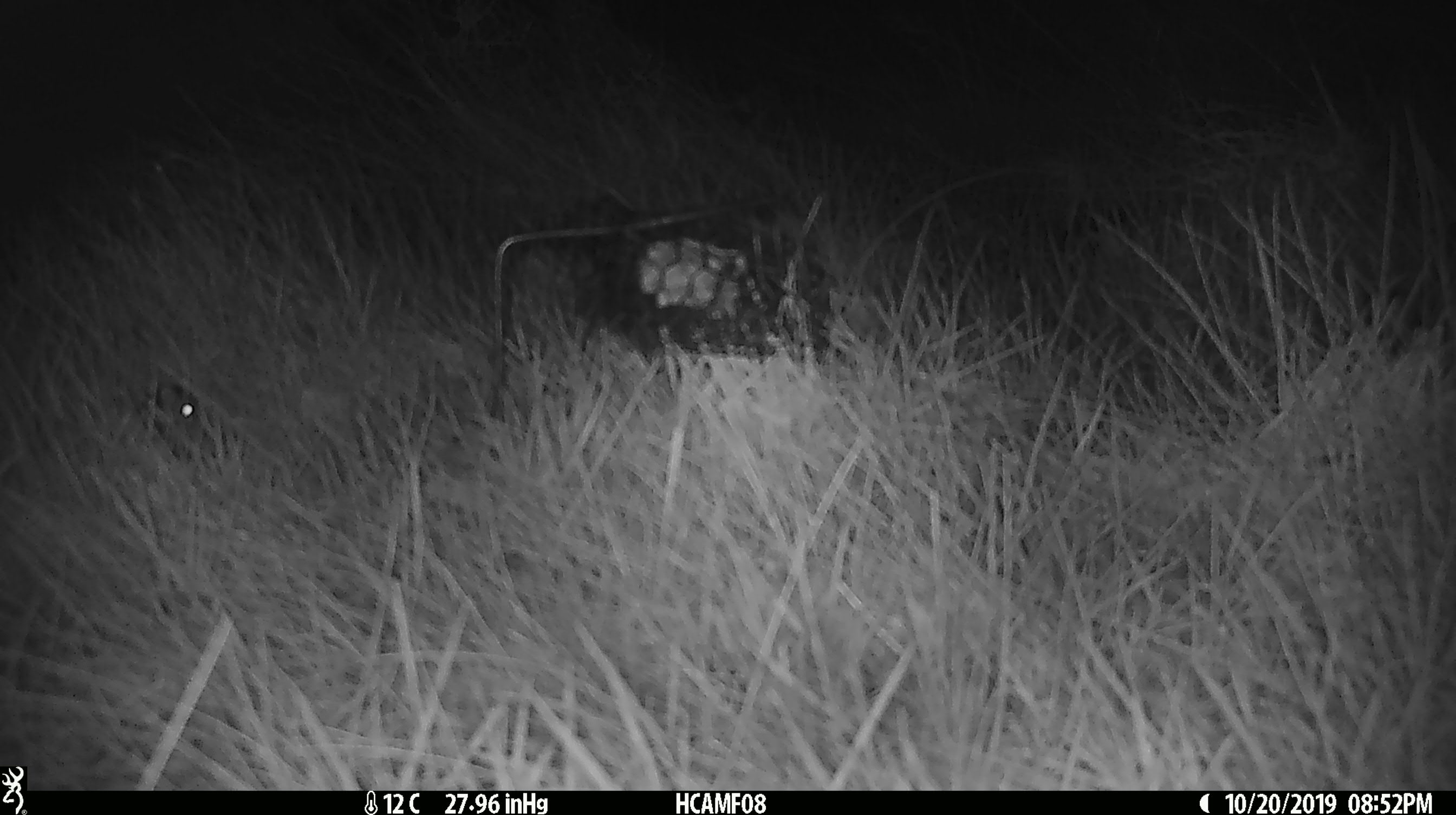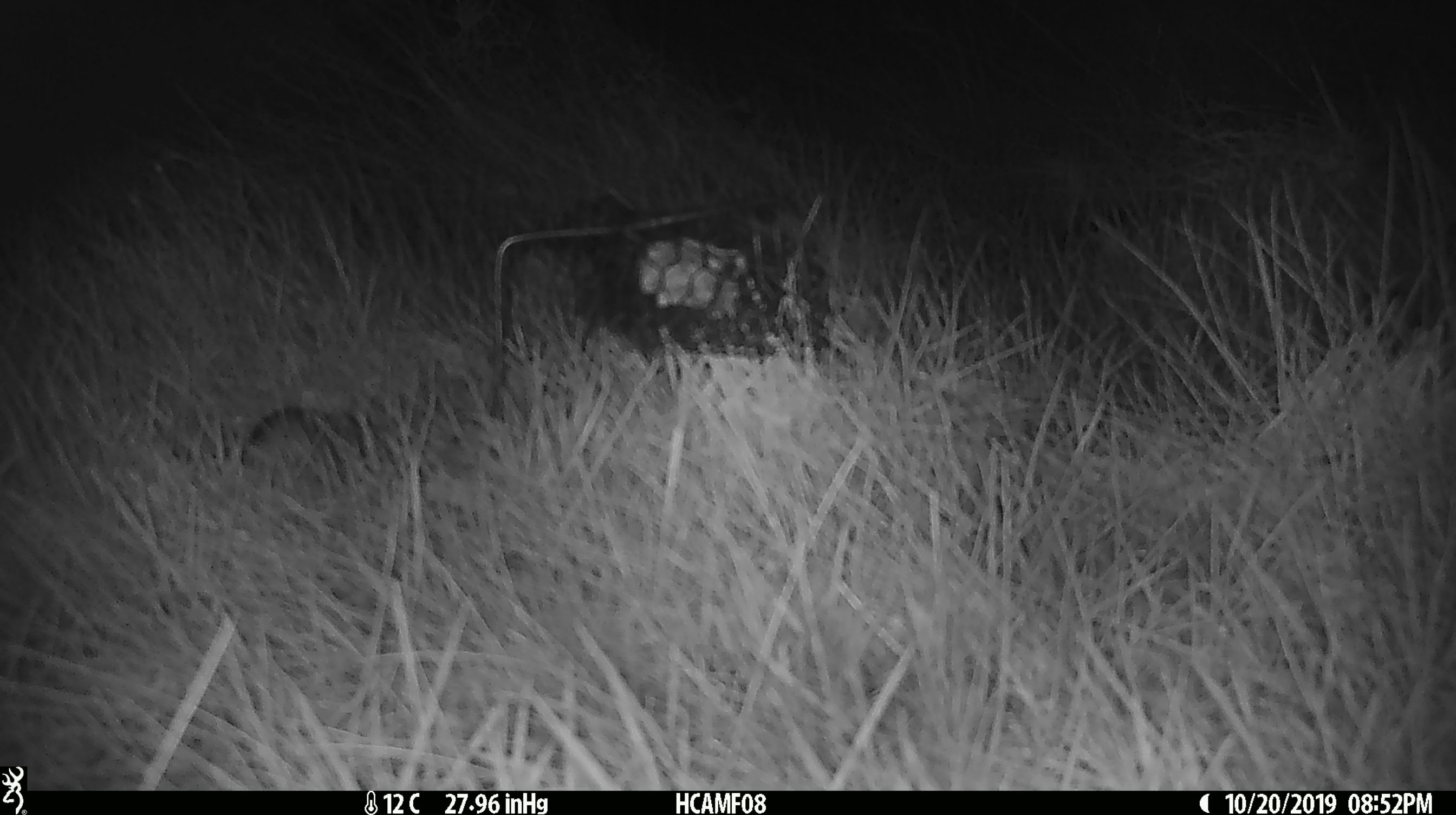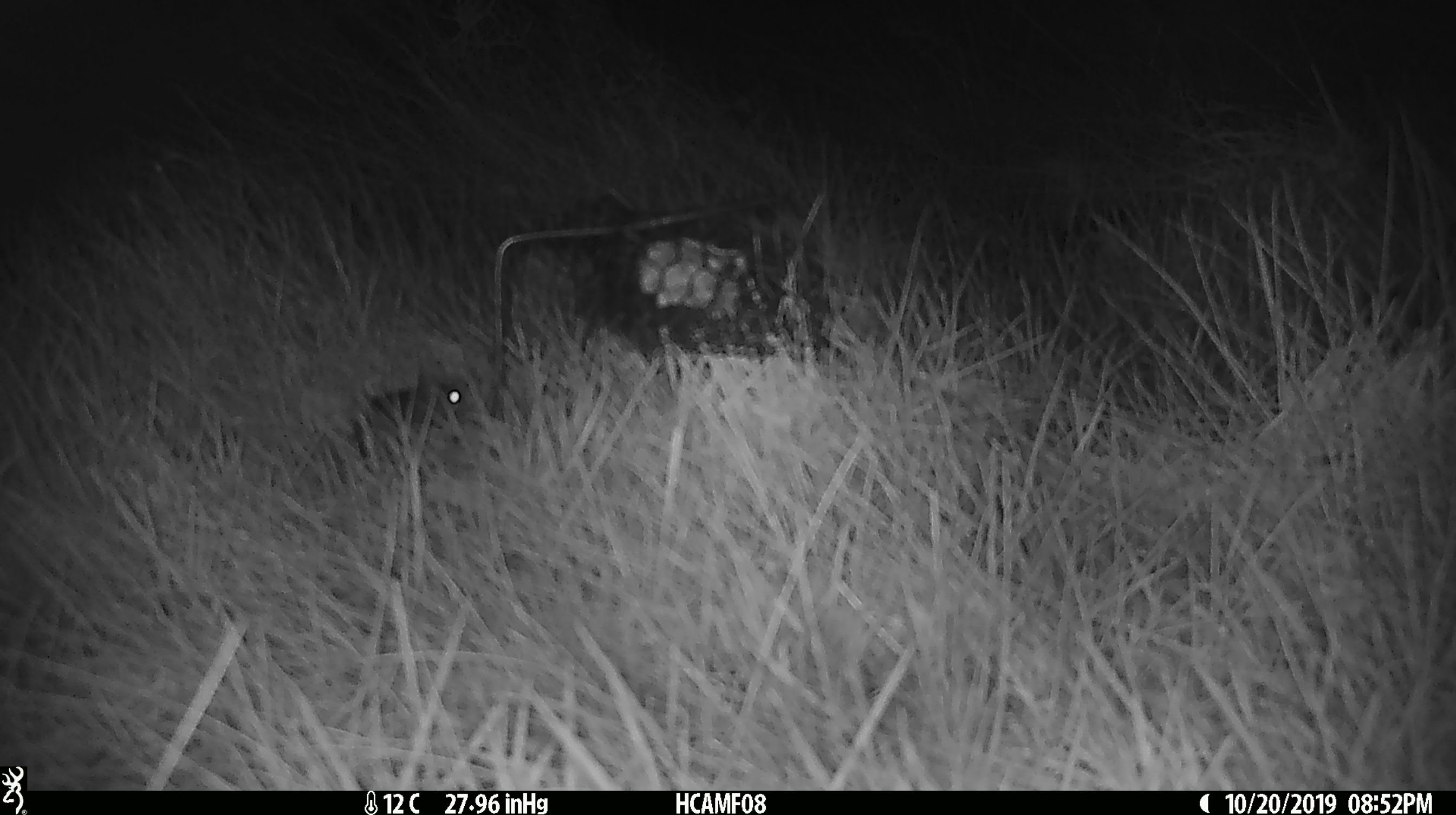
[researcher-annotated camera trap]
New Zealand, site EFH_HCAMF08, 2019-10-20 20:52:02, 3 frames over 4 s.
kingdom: Animalia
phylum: Chordata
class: Mammalia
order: Rodentia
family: Muridae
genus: Mus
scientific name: Mus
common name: mouse